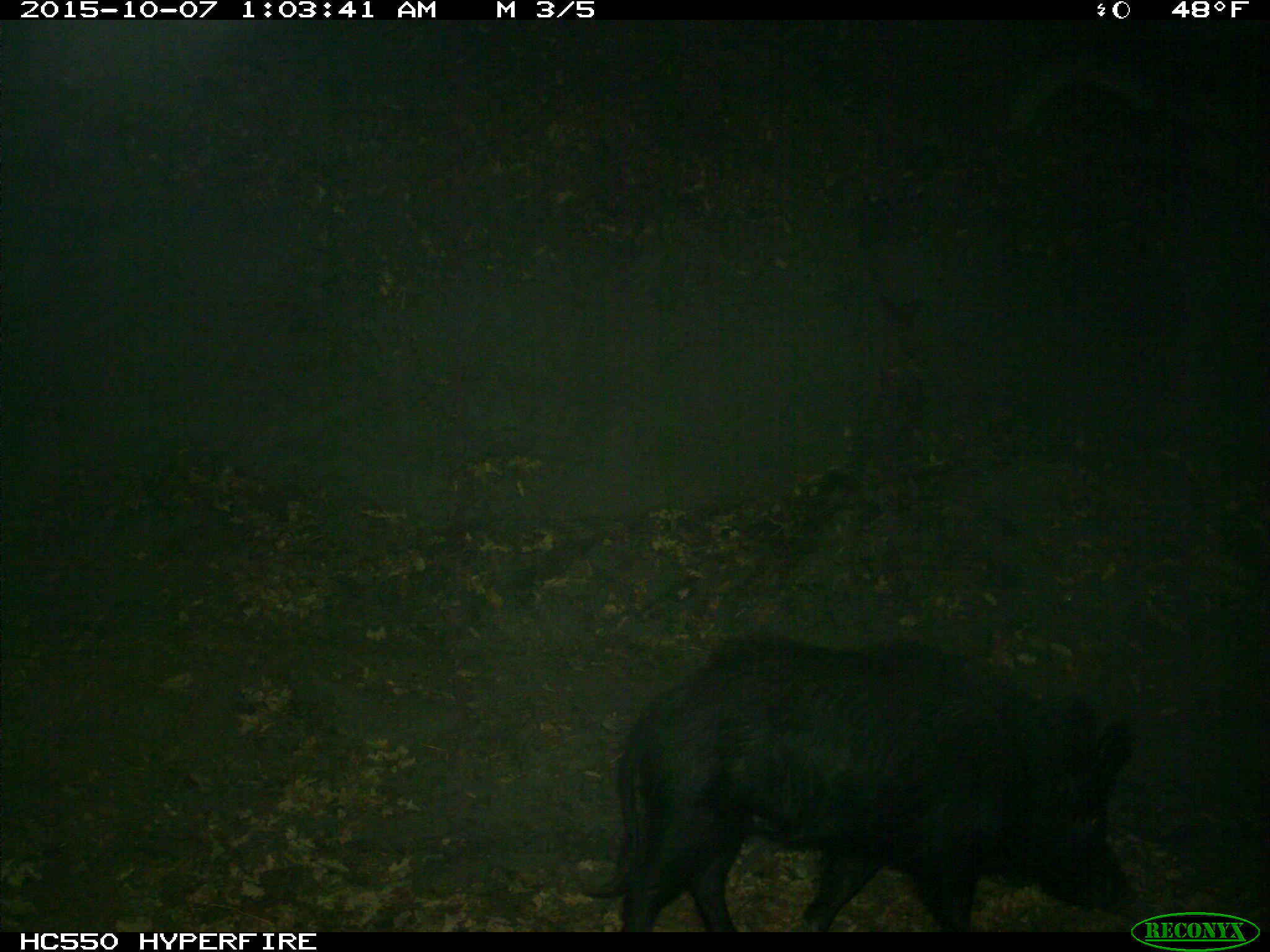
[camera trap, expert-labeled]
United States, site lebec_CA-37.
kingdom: Animalia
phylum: Chordata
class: Mammalia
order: Artiodactyla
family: Suidae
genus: Sus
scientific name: Sus scrofa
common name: wild boar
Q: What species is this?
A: Sus scrofa (wild boar).